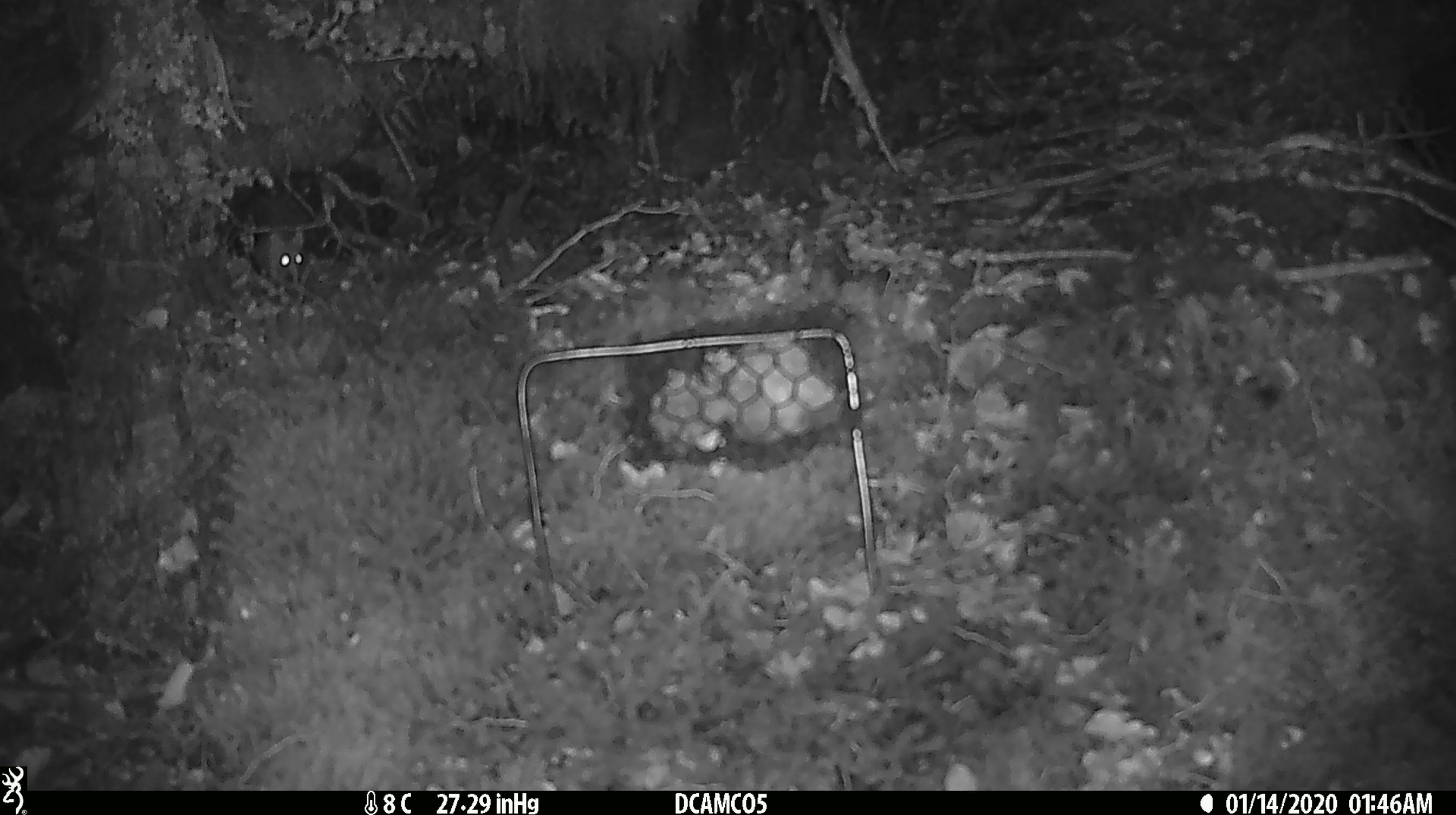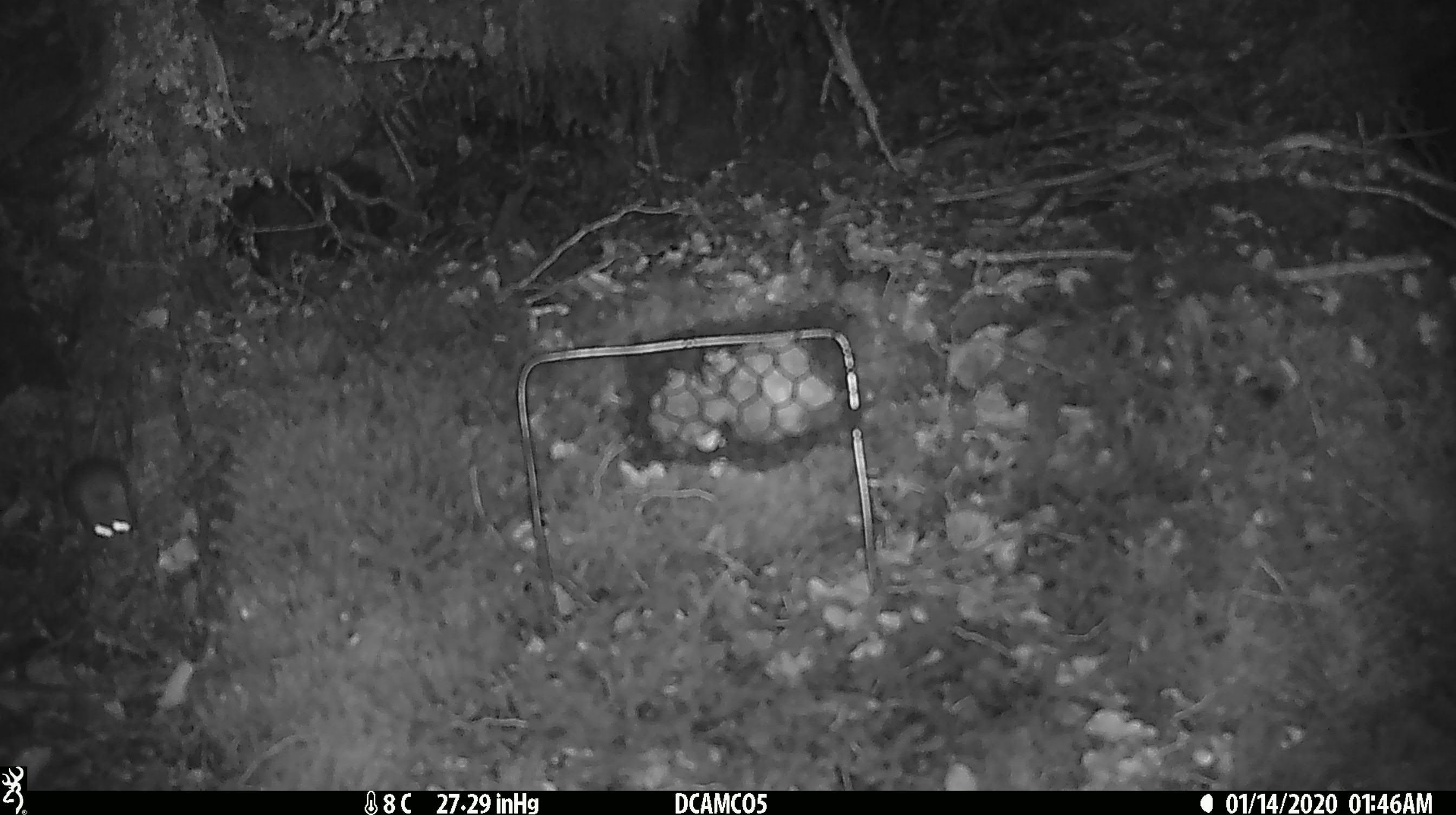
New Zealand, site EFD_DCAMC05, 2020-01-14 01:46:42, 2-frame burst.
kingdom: Animalia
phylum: Chordata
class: Mammalia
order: Rodentia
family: Muridae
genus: Mus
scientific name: Mus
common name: mouse